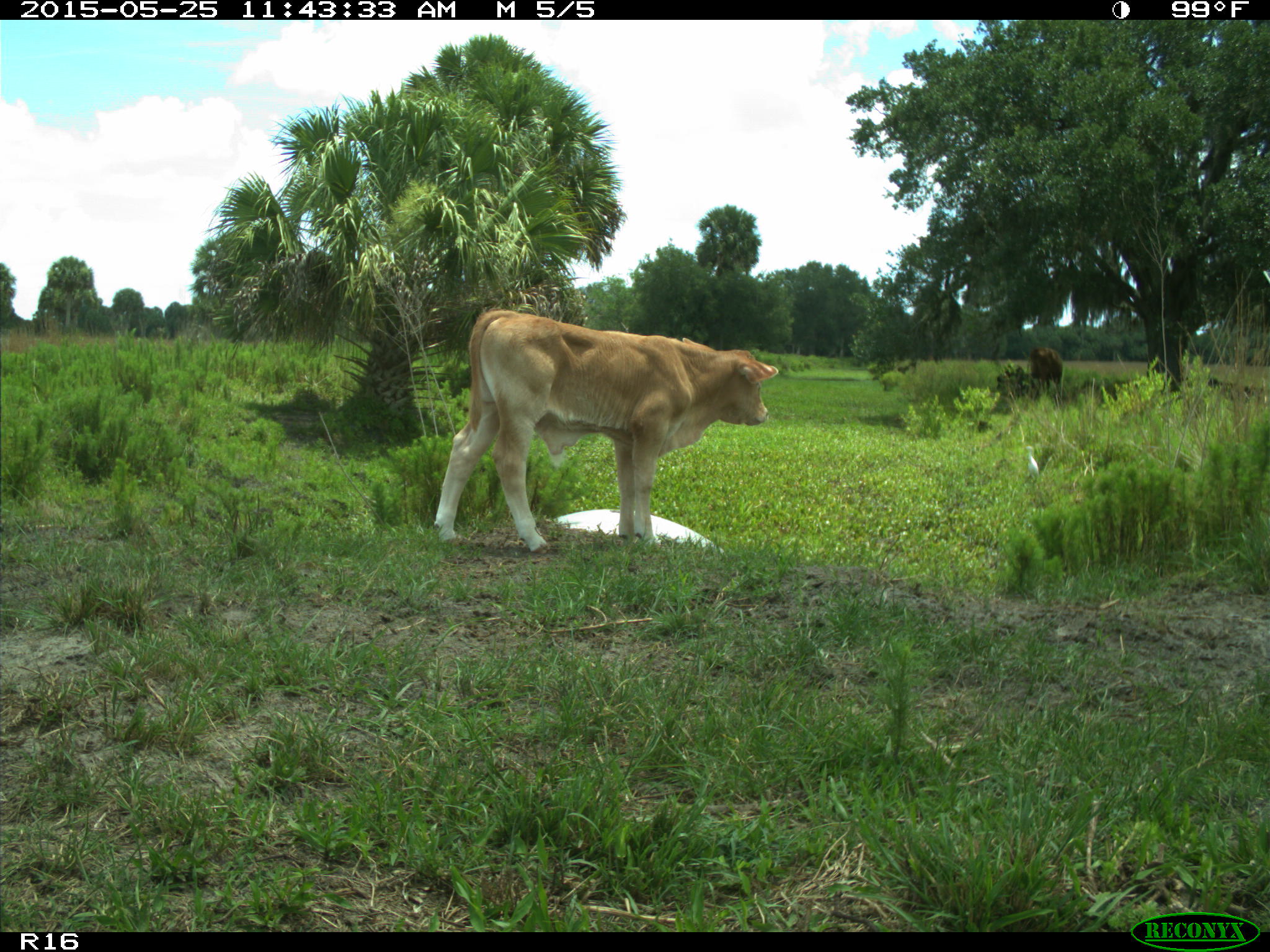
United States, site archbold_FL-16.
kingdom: Animalia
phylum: Chordata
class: Mammalia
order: Artiodactyla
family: Bovidae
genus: Bos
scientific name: Bos taurus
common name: domestic cow